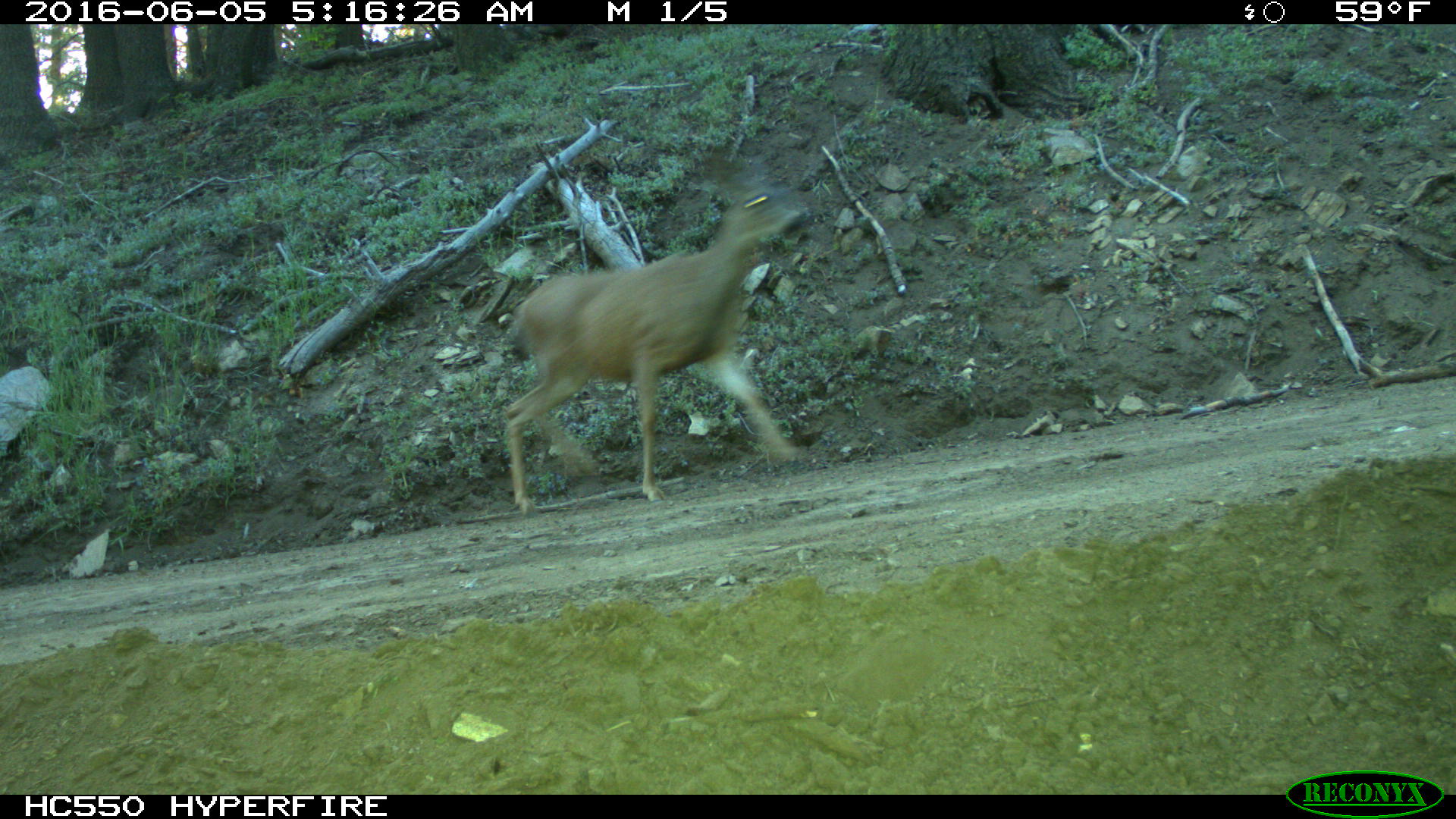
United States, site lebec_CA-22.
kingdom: Animalia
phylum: Chordata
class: Mammalia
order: Artiodactyla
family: Cervidae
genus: Odocoileus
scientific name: Odocoileus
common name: deer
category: unidentified deer